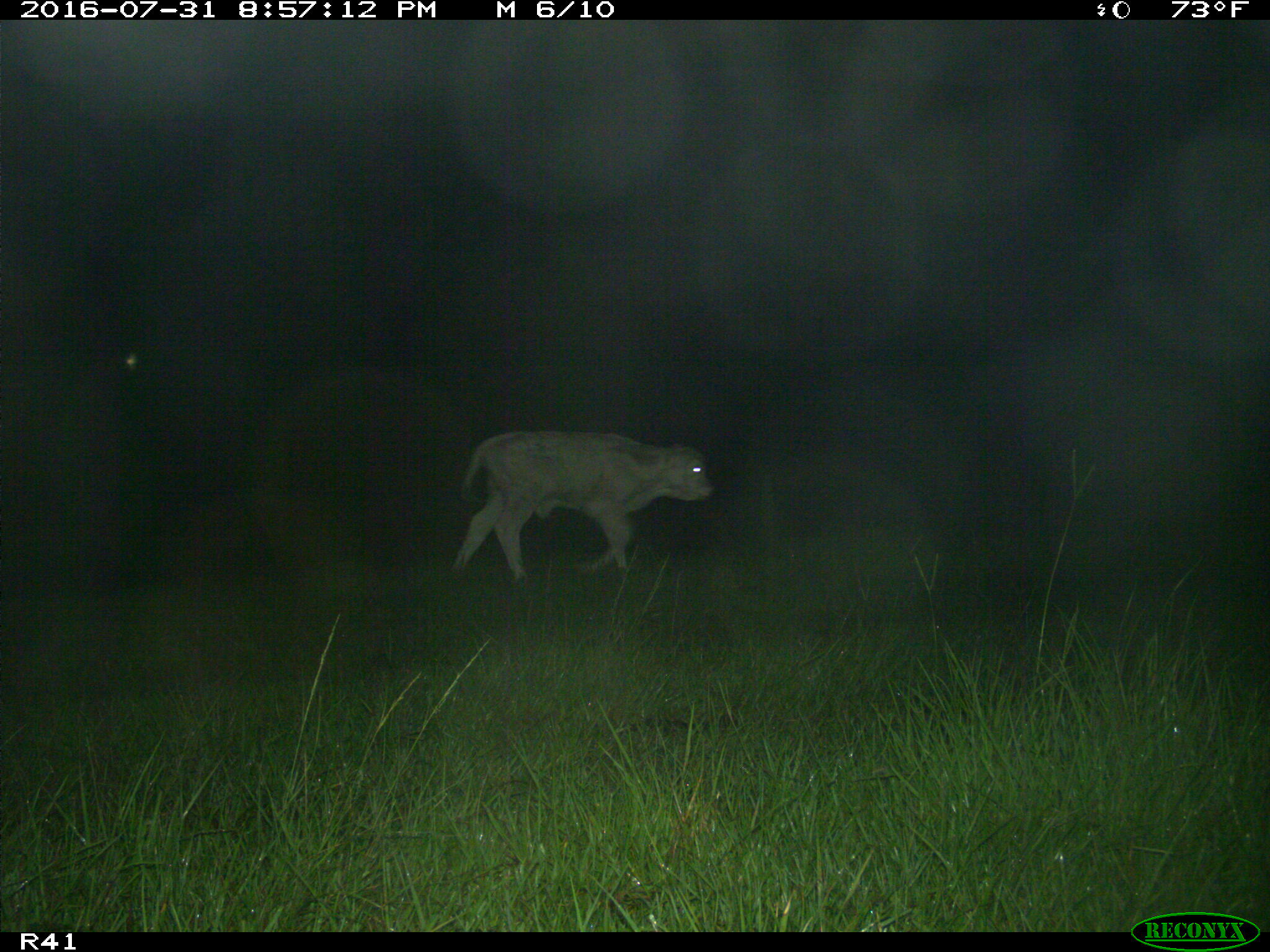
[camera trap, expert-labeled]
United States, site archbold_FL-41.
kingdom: Animalia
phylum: Chordata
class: Mammalia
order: Artiodactyla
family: Bovidae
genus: Bos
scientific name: Bos taurus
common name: domestic cow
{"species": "Bos taurus (domestic cow)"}